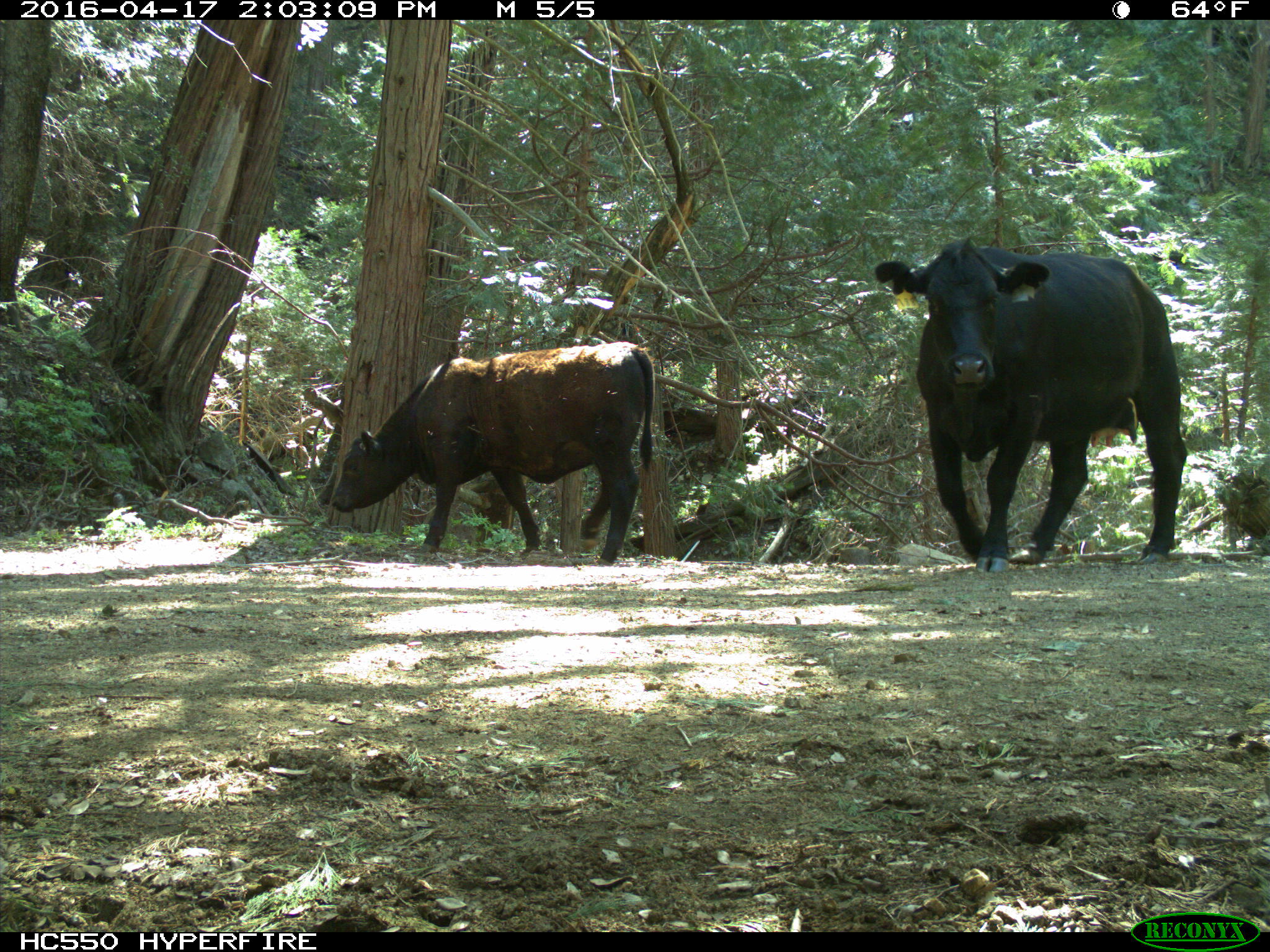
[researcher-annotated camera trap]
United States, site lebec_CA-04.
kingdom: Animalia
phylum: Chordata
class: Mammalia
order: Artiodactyla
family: Bovidae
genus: Bos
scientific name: Bos taurus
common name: domestic cow